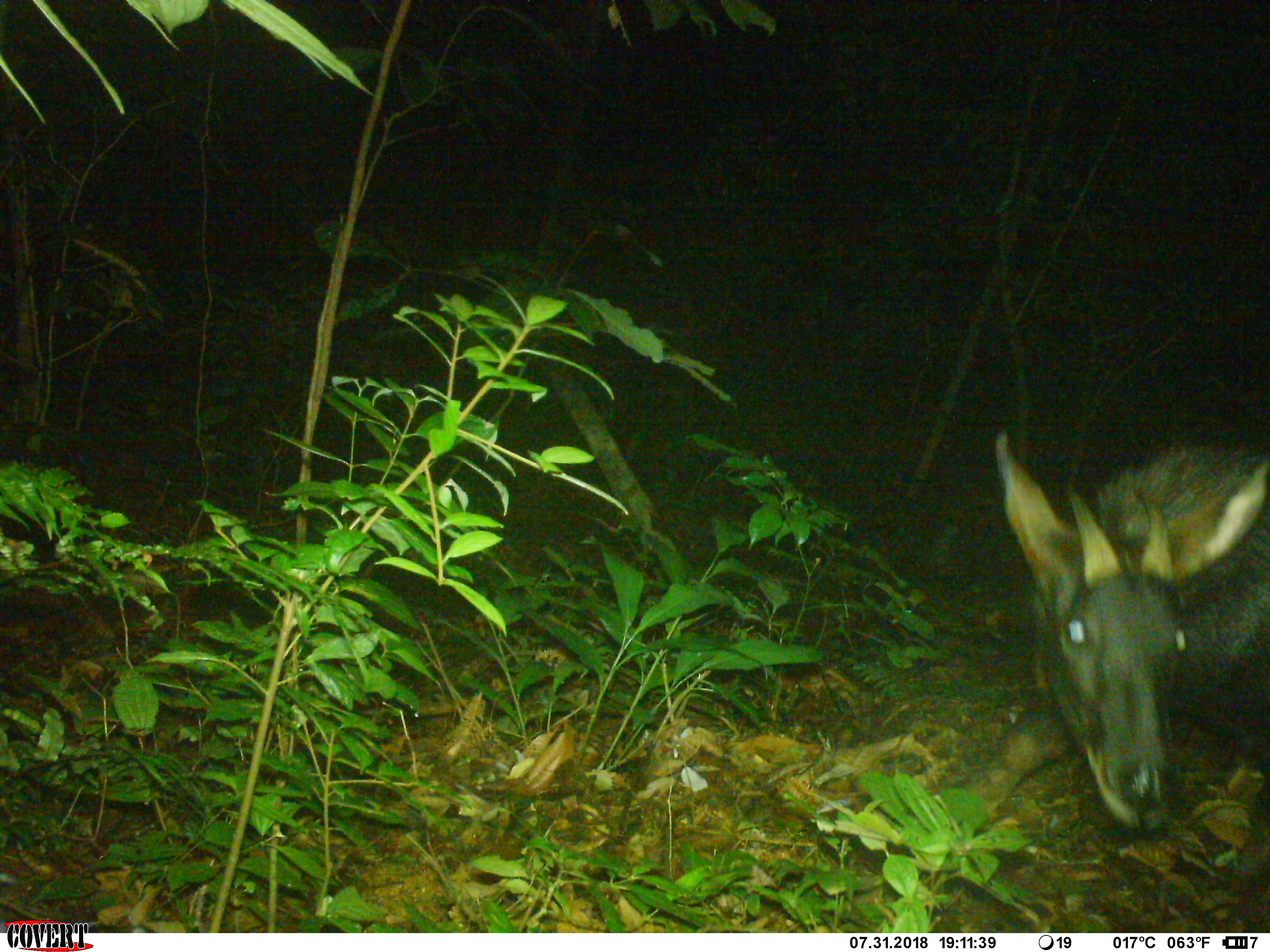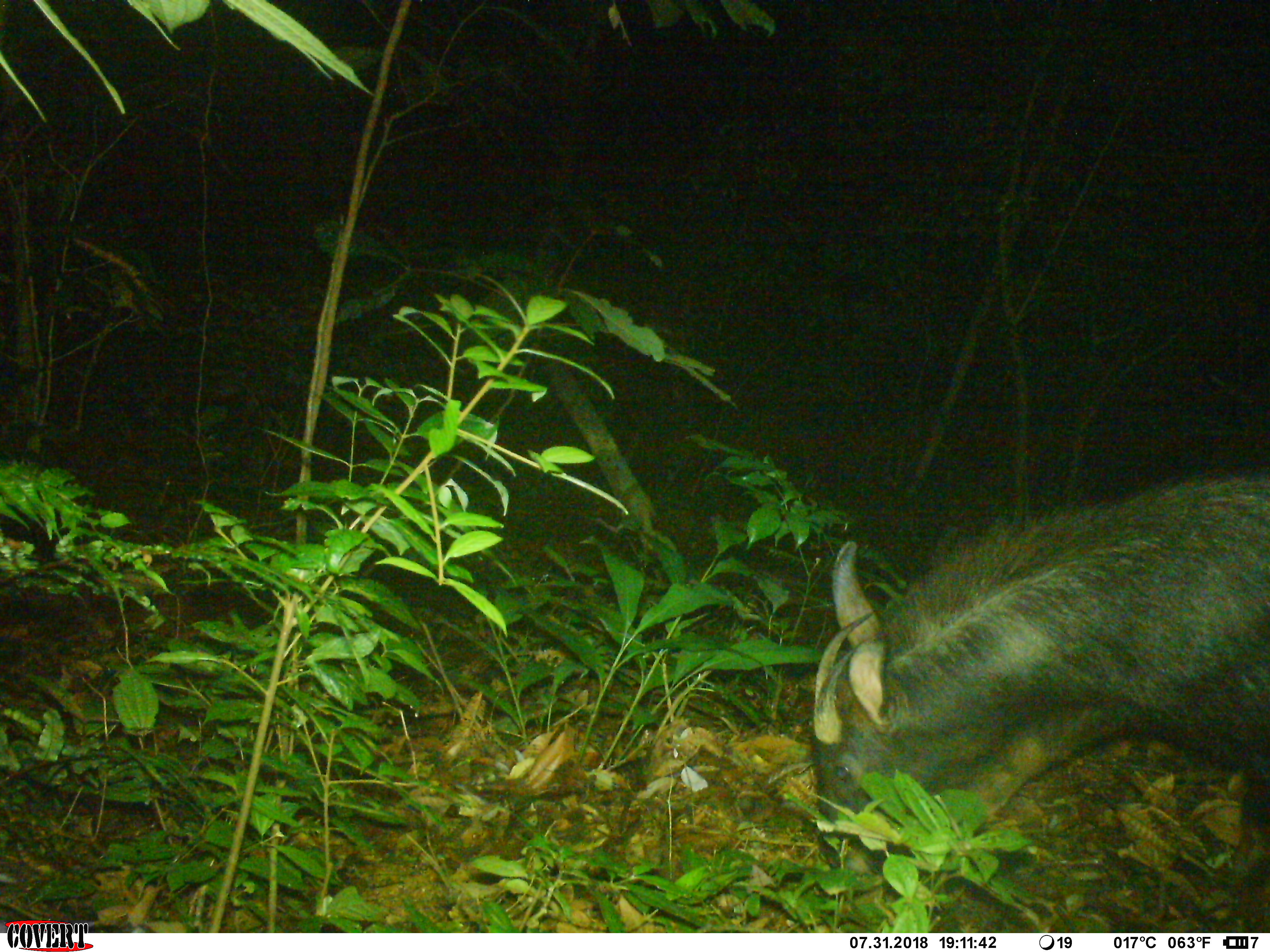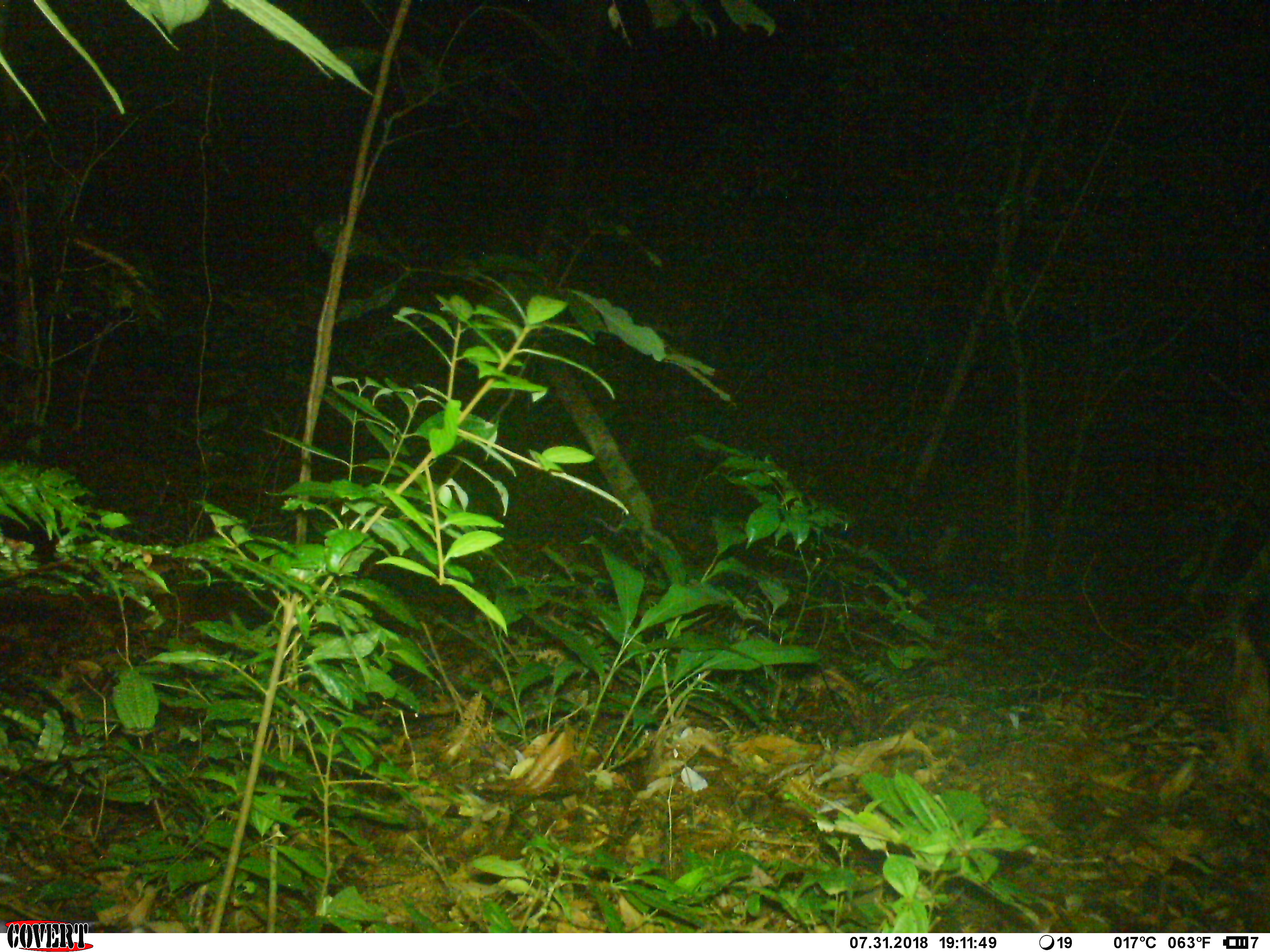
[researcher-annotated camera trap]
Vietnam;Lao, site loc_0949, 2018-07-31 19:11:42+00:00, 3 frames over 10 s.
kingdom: Animalia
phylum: Chordata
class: Mammalia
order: Artiodactyla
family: Bovidae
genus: Capricornis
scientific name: Capricornis sumatraensis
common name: chinese serow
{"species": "chinese serow (Capricornis sumatraensis)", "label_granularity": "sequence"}